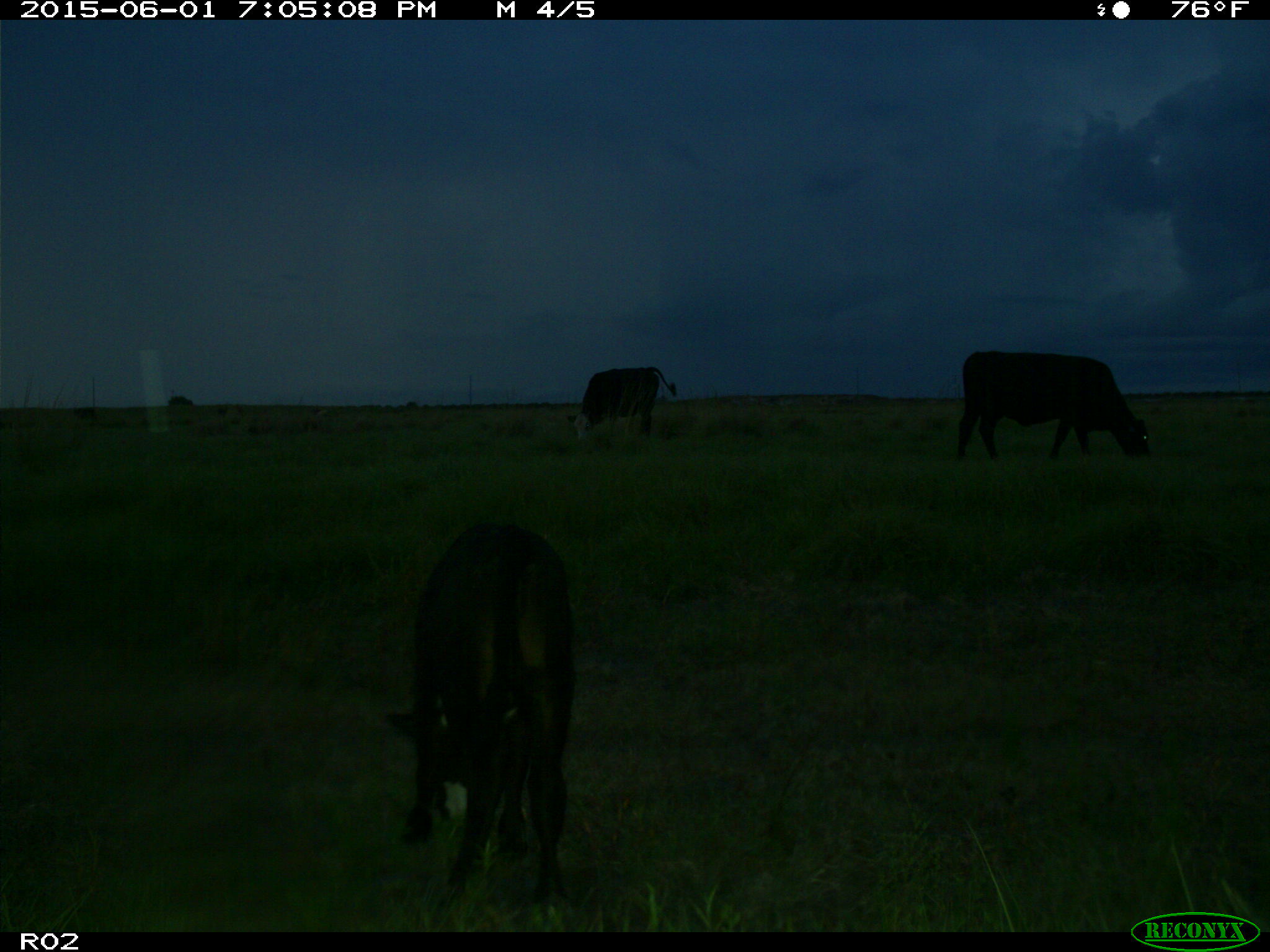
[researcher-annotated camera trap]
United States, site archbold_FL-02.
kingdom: Animalia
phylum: Chordata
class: Mammalia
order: Artiodactyla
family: Bovidae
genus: Bos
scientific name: Bos taurus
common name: domestic cow